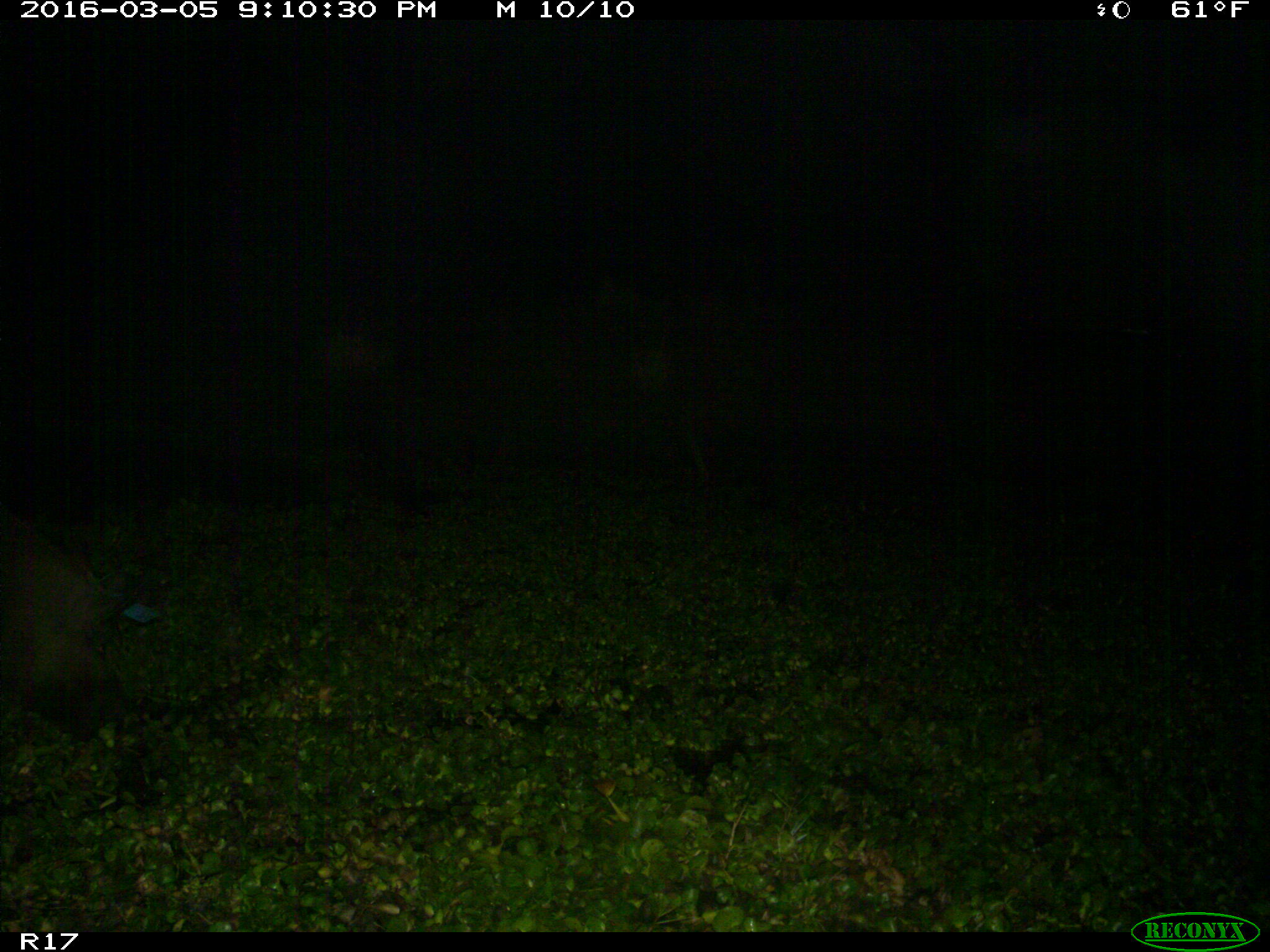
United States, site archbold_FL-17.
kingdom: Animalia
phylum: Chordata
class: Mammalia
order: Artiodactyla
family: Suidae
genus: Sus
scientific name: Sus scrofa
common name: wild boar